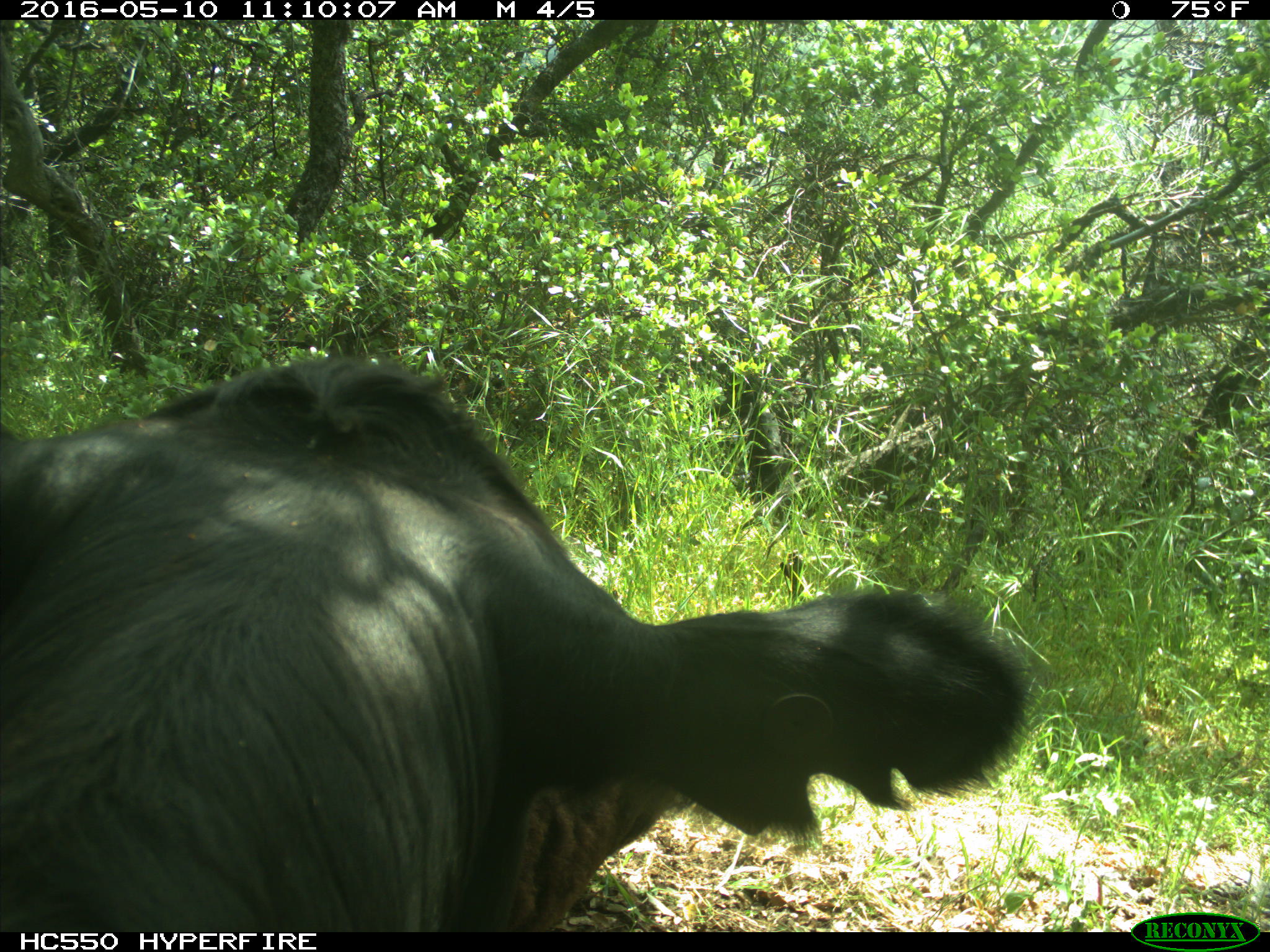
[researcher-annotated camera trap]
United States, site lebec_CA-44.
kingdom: Animalia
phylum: Chordata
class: Mammalia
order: Artiodactyla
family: Bovidae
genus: Bos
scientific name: Bos taurus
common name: domestic cow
Bos taurus (domestic cow).